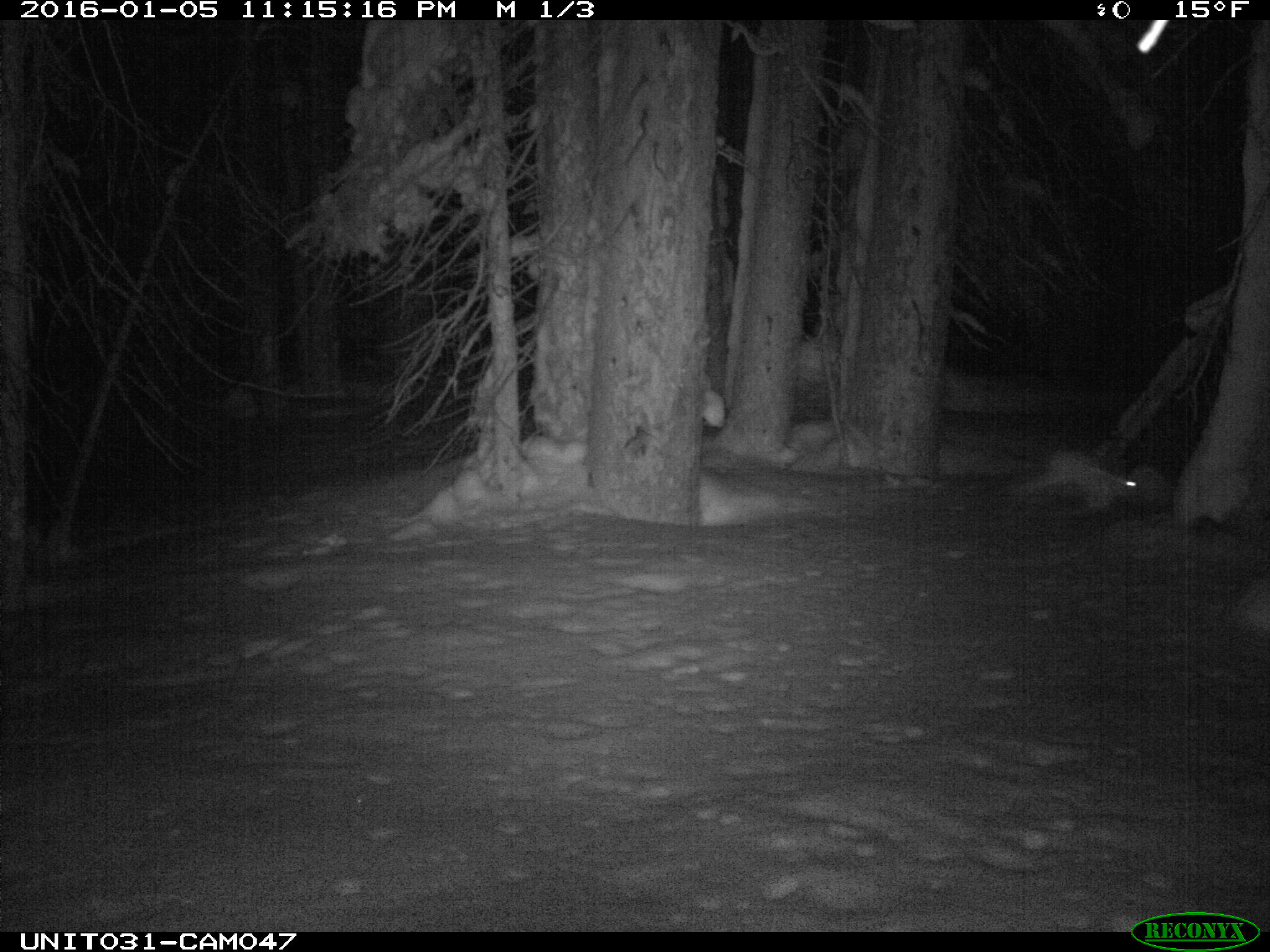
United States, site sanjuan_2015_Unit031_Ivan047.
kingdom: Animalia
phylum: Chordata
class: Mammalia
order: Lagomorpha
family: Leporidae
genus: Lepus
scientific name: Lepus americanus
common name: snowshoe hare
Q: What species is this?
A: Lepus americanus (snowshoe hare).